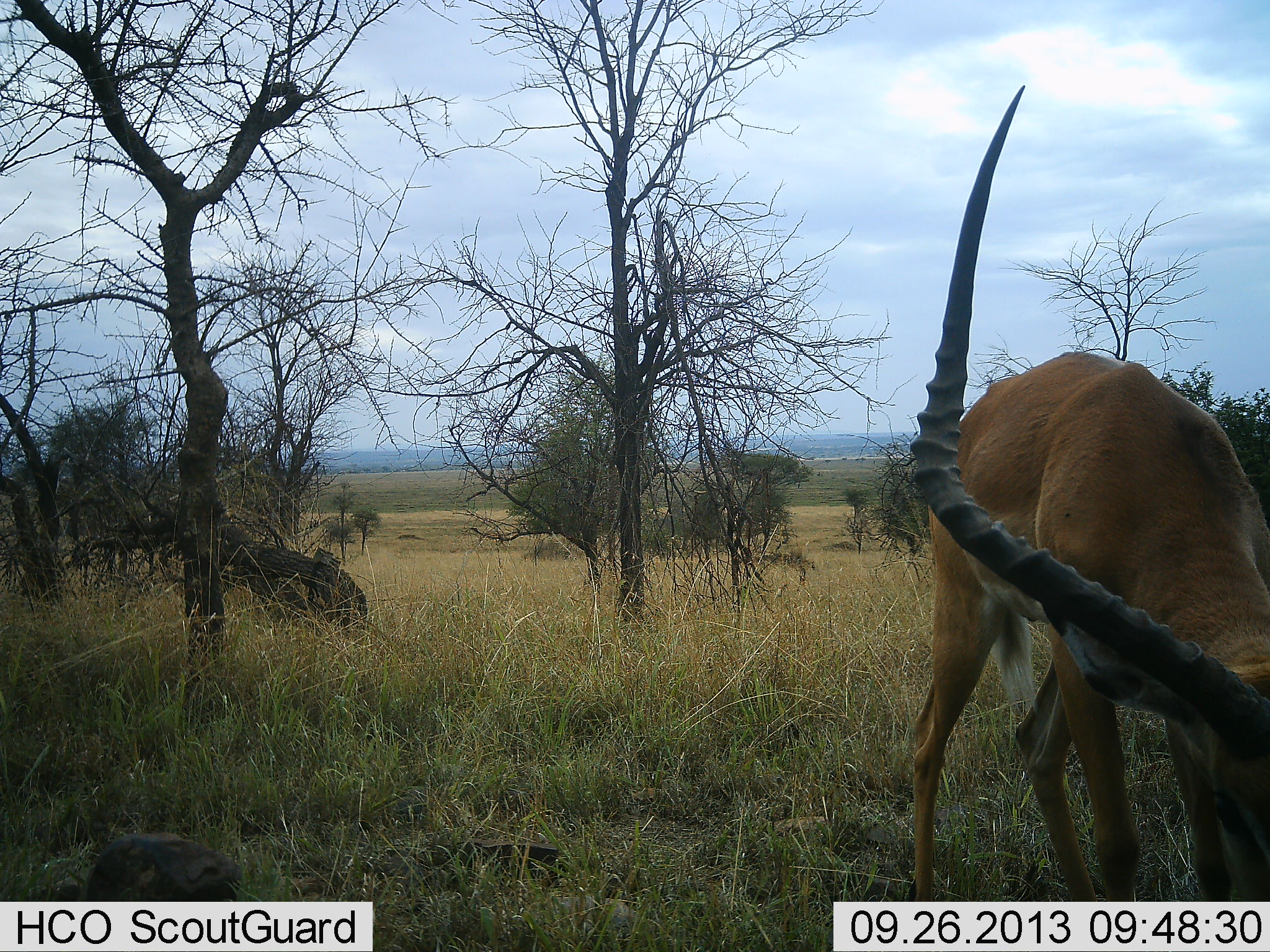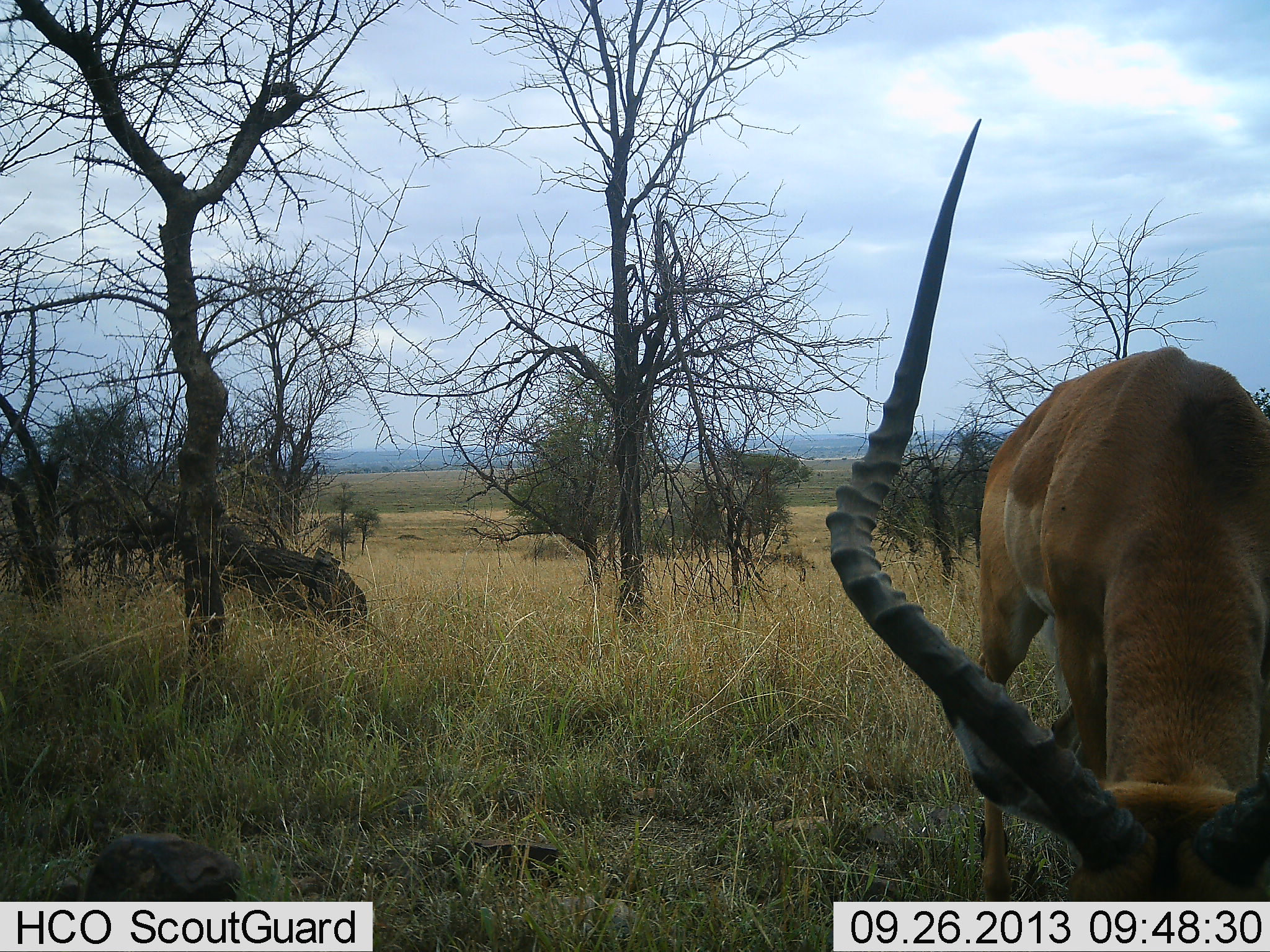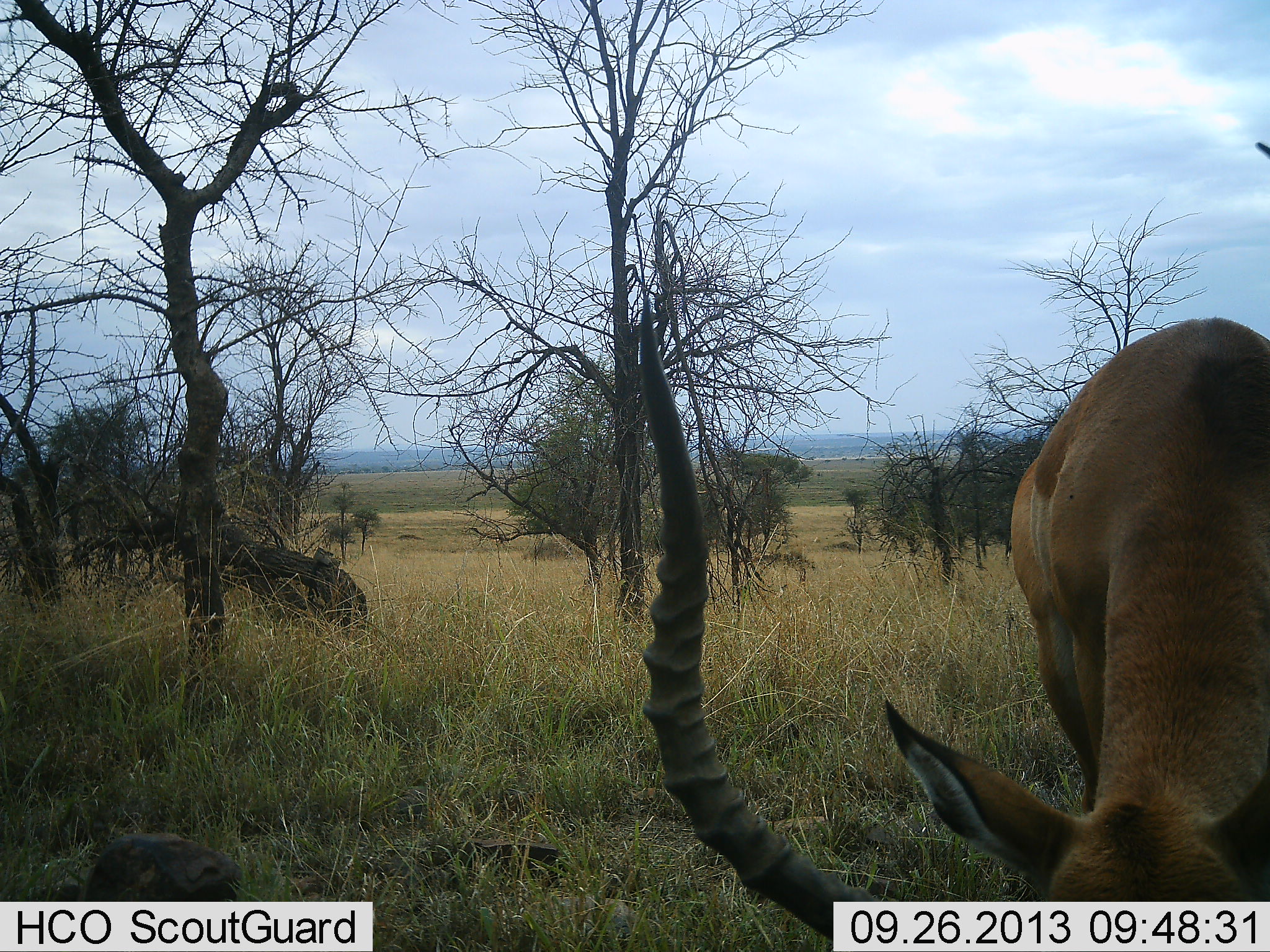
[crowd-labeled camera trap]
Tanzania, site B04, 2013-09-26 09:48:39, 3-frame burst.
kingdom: Animalia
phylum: Chordata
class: Mammalia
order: Artiodactyla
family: Bovidae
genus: Aepyceros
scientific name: Aepyceros melampus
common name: impala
Impala (Aepyceros melampus), count 1. Behavior (volunteer vote fractions): standing 6%, resting 0%, moving 6%, interacting 0%. Young present (vote fraction): 3%. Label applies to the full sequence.